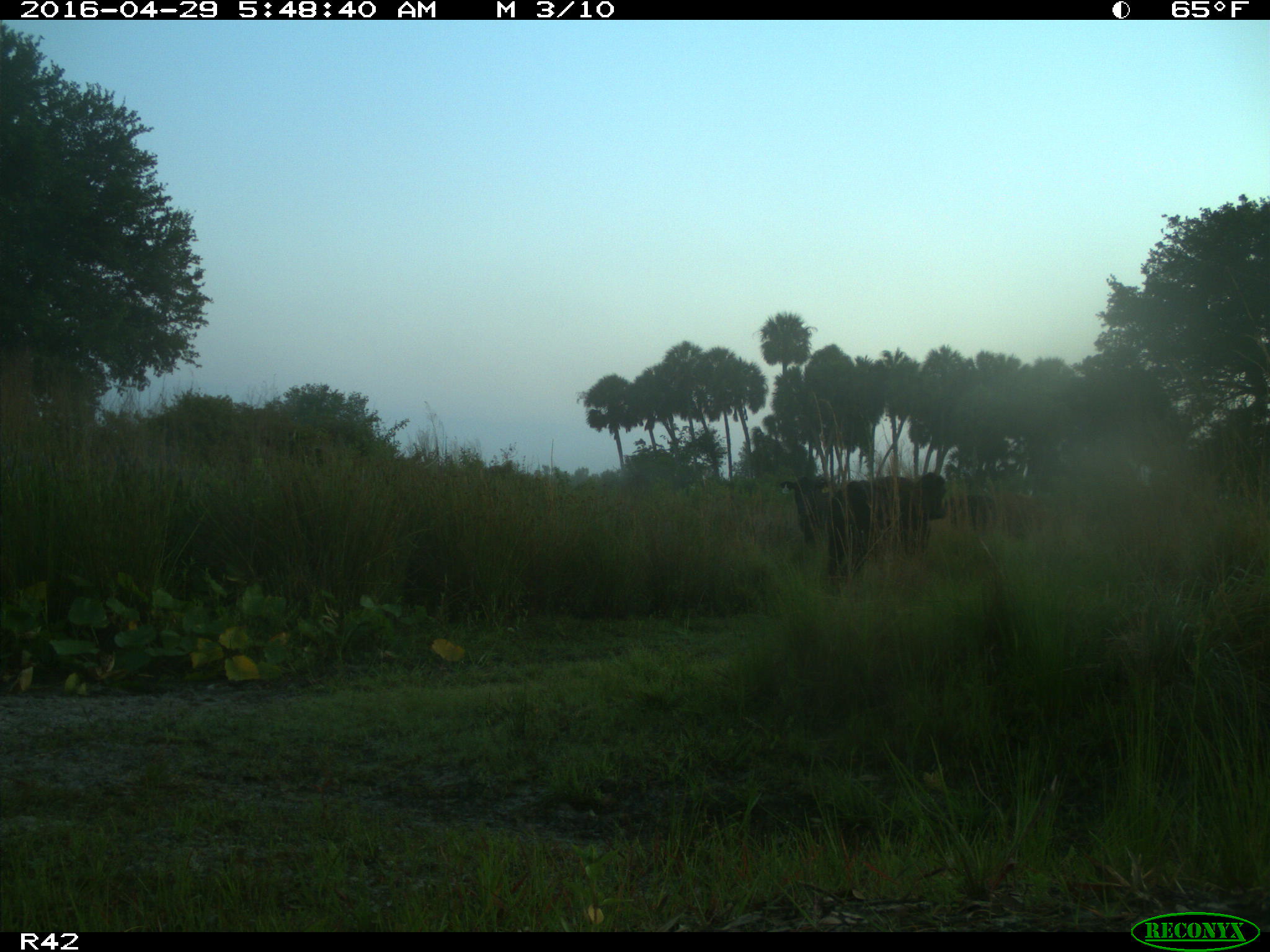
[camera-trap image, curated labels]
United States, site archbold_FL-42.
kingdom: Animalia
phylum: Chordata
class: Mammalia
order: Artiodactyla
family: Bovidae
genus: Bos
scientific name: Bos taurus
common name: domestic cow